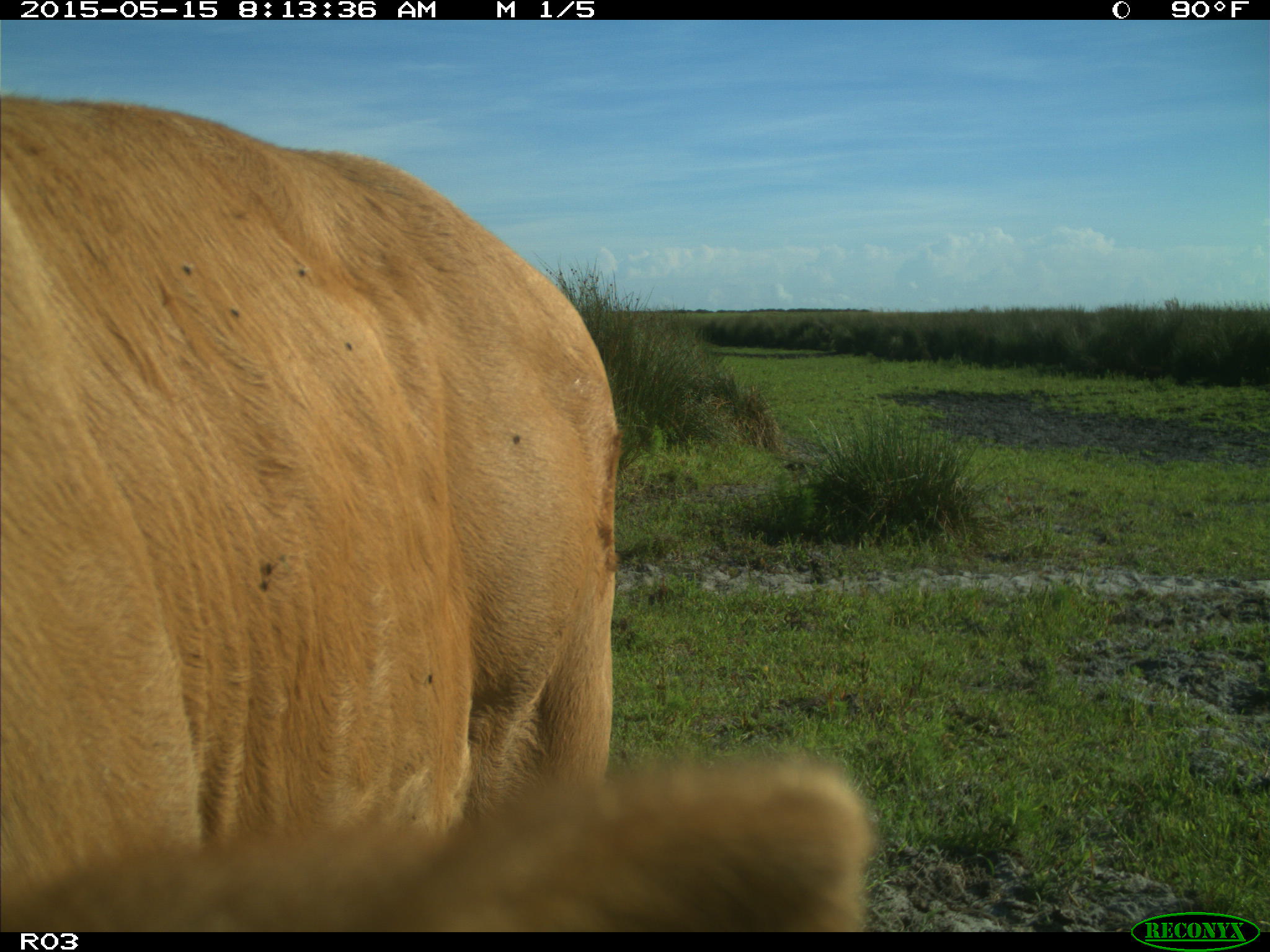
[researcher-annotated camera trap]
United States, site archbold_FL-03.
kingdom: Animalia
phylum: Chordata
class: Mammalia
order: Artiodactyla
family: Bovidae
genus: Bos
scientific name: Bos taurus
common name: domestic cow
Bos taurus (domestic cow).